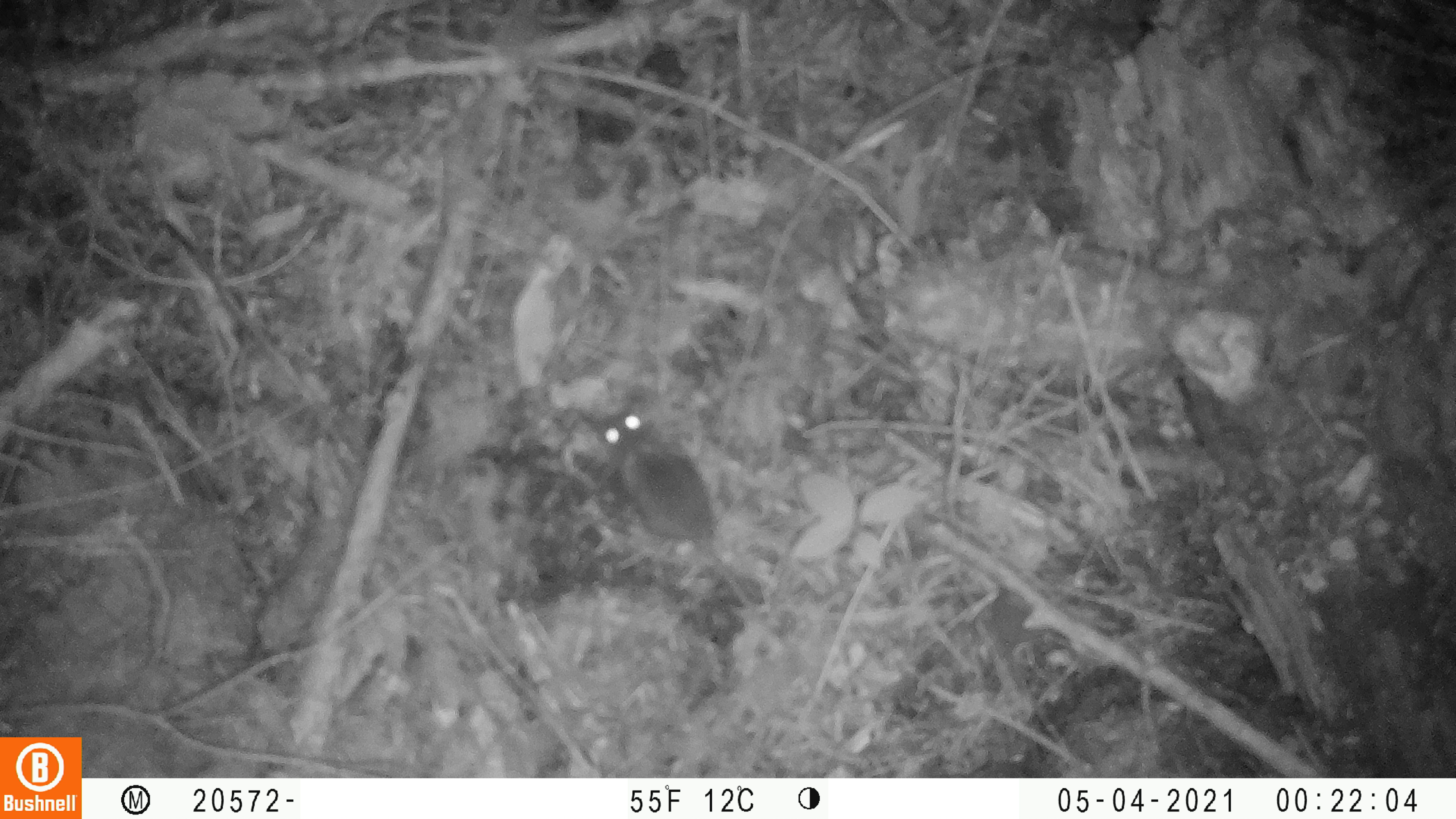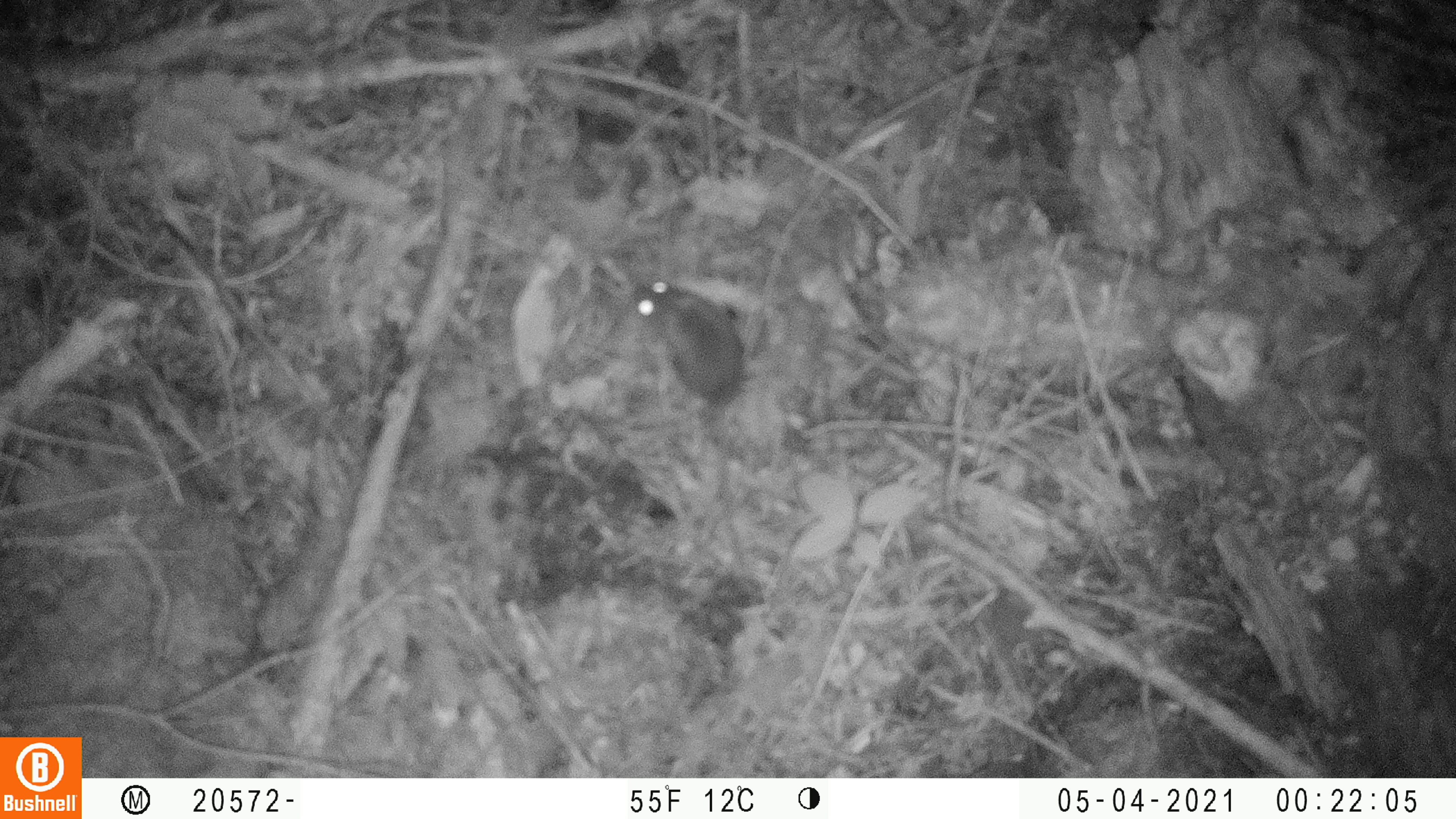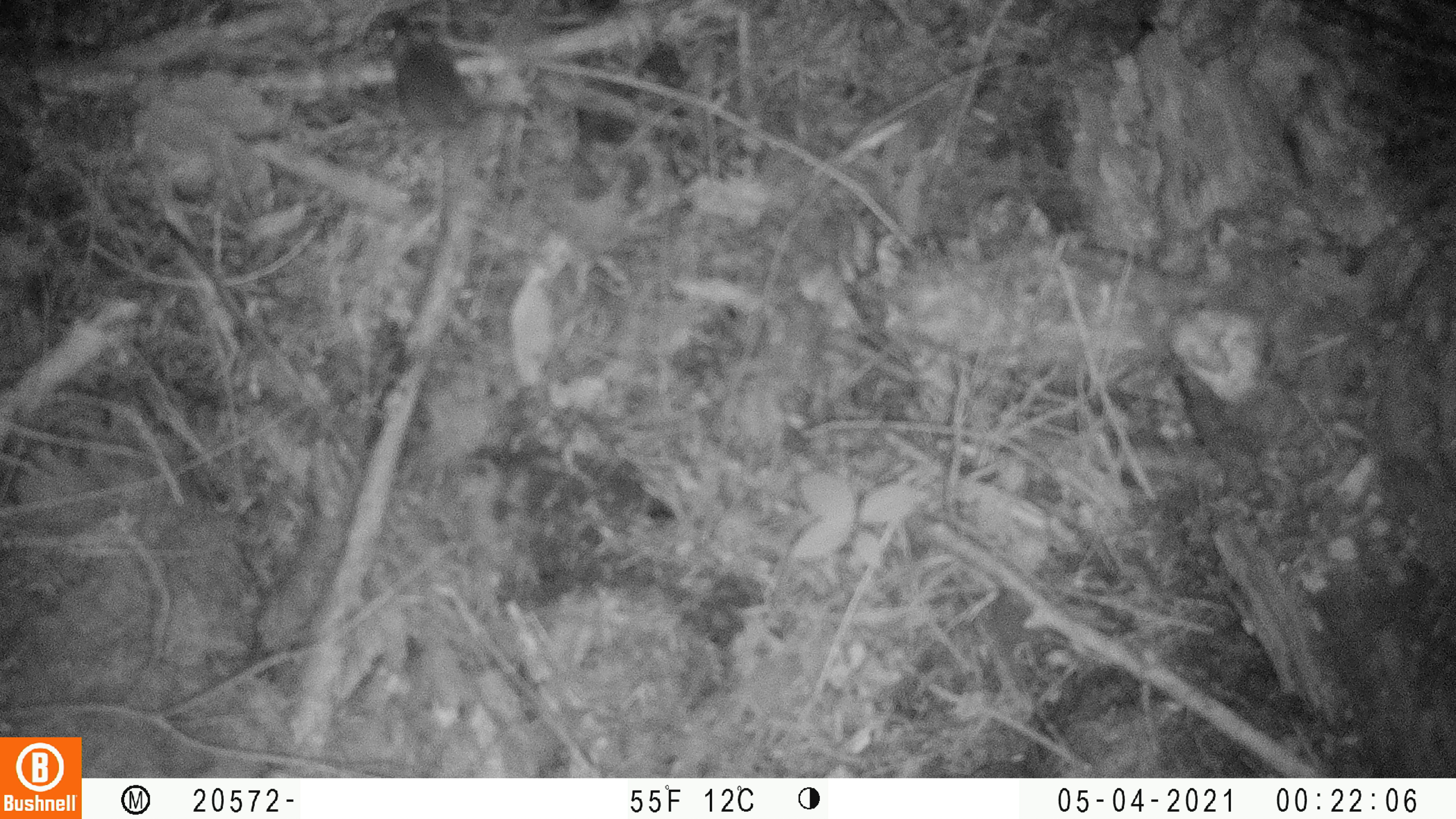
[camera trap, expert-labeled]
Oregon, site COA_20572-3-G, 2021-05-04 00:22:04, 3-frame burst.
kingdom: Animalia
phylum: Chordata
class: Mammalia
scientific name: Mammalia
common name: small mammal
Small mammal (Mammalia).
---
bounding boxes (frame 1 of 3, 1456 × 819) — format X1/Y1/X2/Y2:
small mammal: 586/412/764/624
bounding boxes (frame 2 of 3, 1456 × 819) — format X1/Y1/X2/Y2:
small mammal: 628/279/751/588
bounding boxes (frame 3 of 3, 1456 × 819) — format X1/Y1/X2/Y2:
small mammal: 376/8/484/283